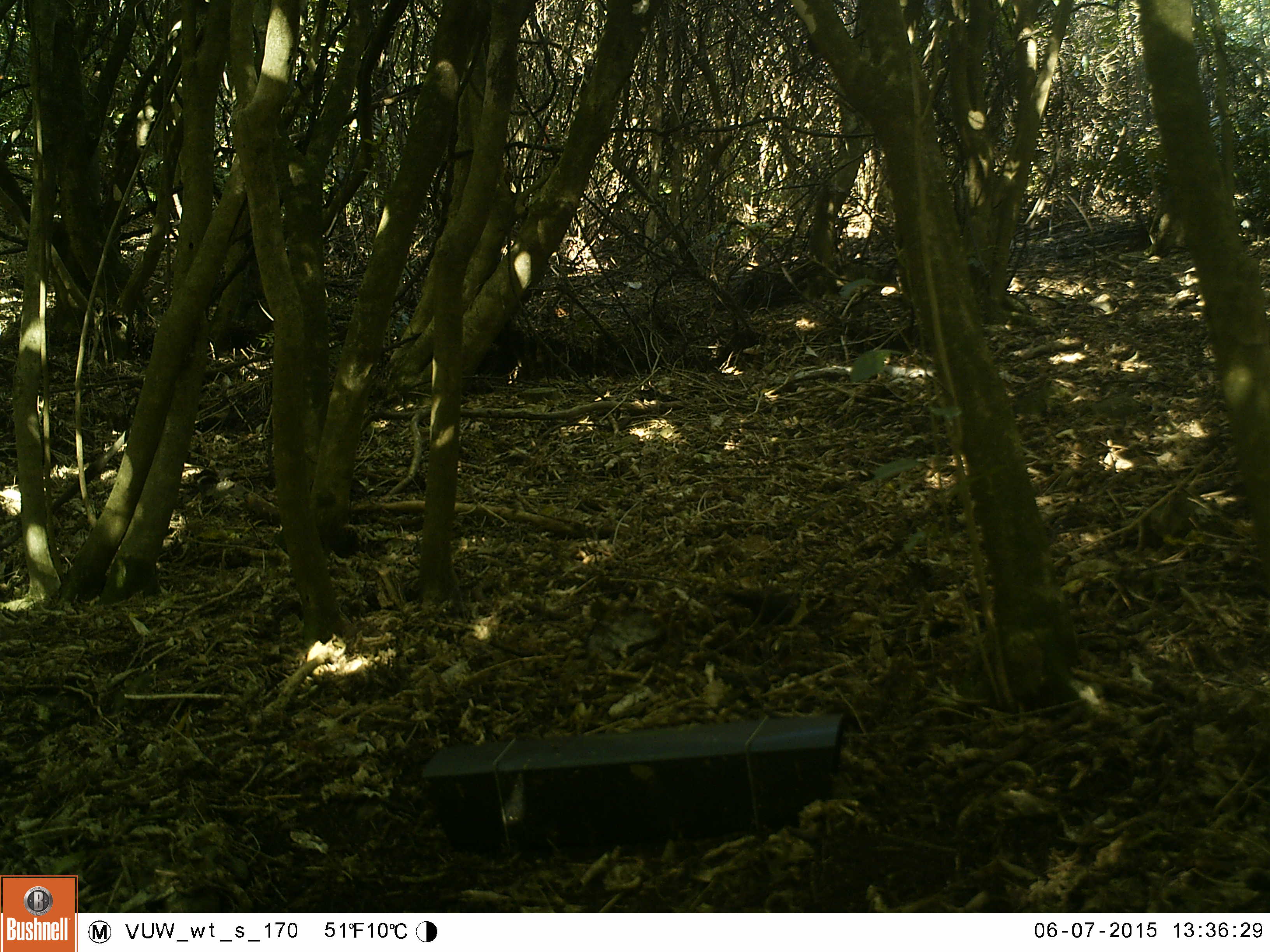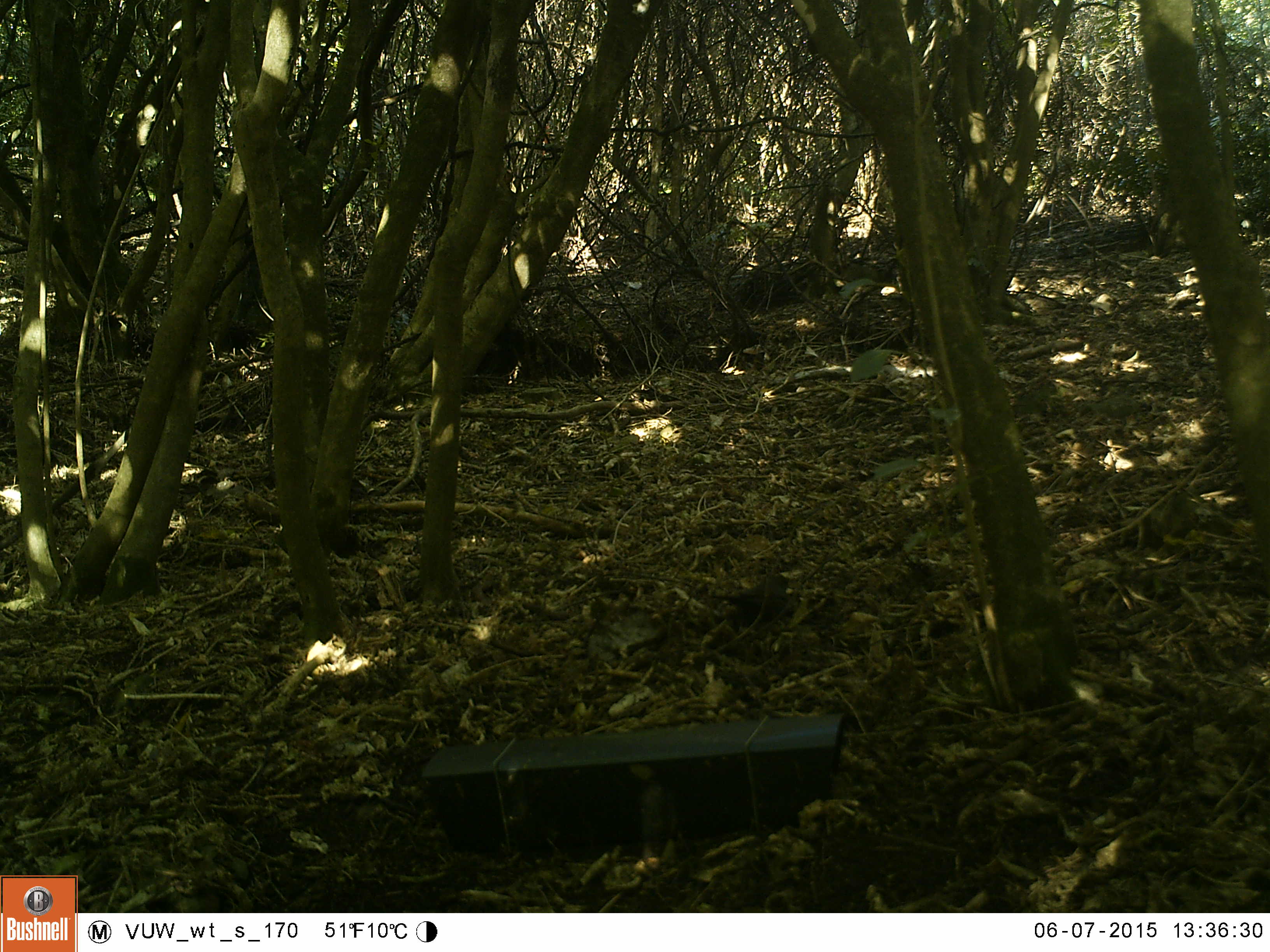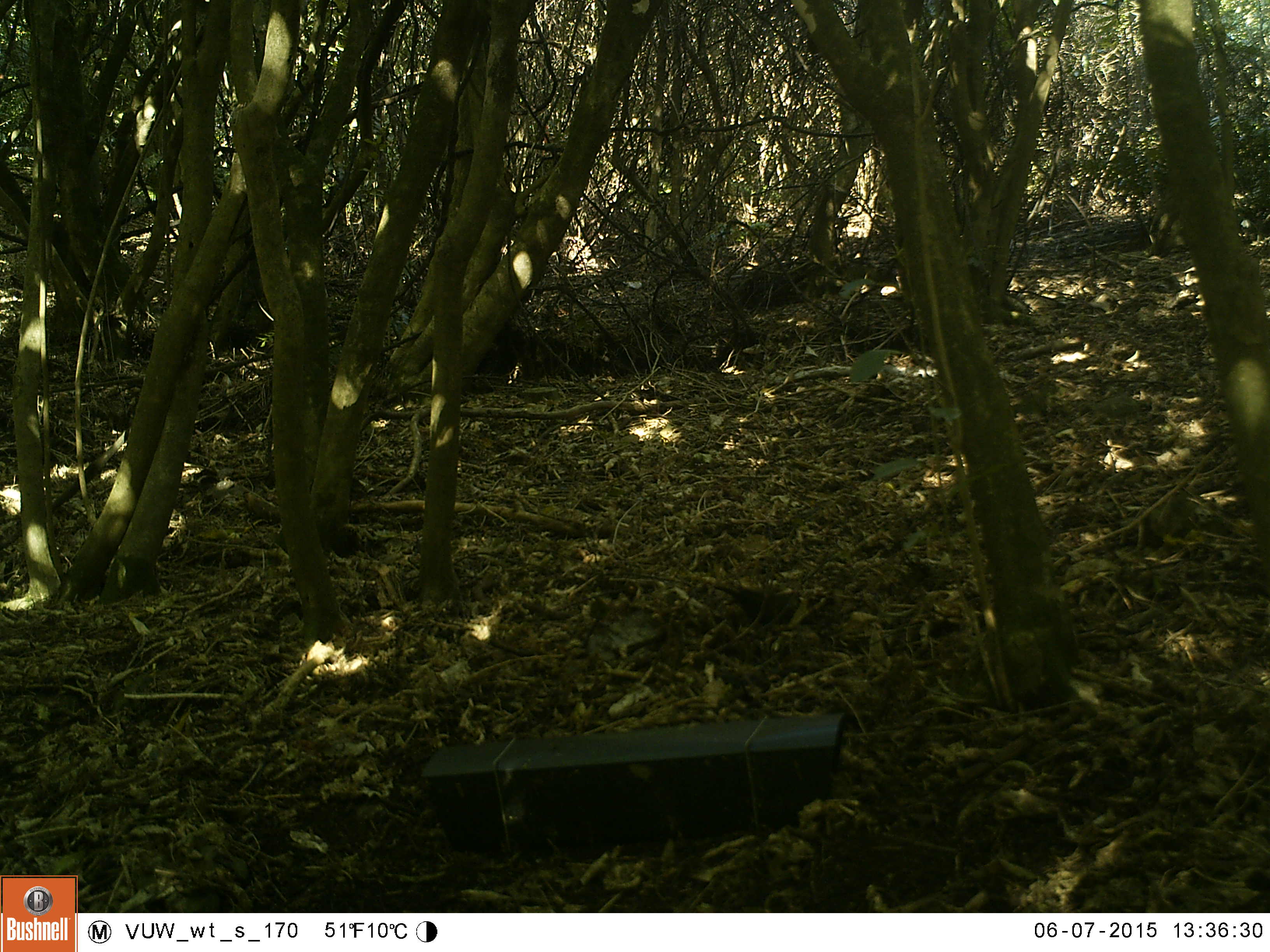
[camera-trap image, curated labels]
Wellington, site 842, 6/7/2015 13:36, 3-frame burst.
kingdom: Animalia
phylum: Chordata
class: Aves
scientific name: Aves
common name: bird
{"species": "bird (Aves)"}